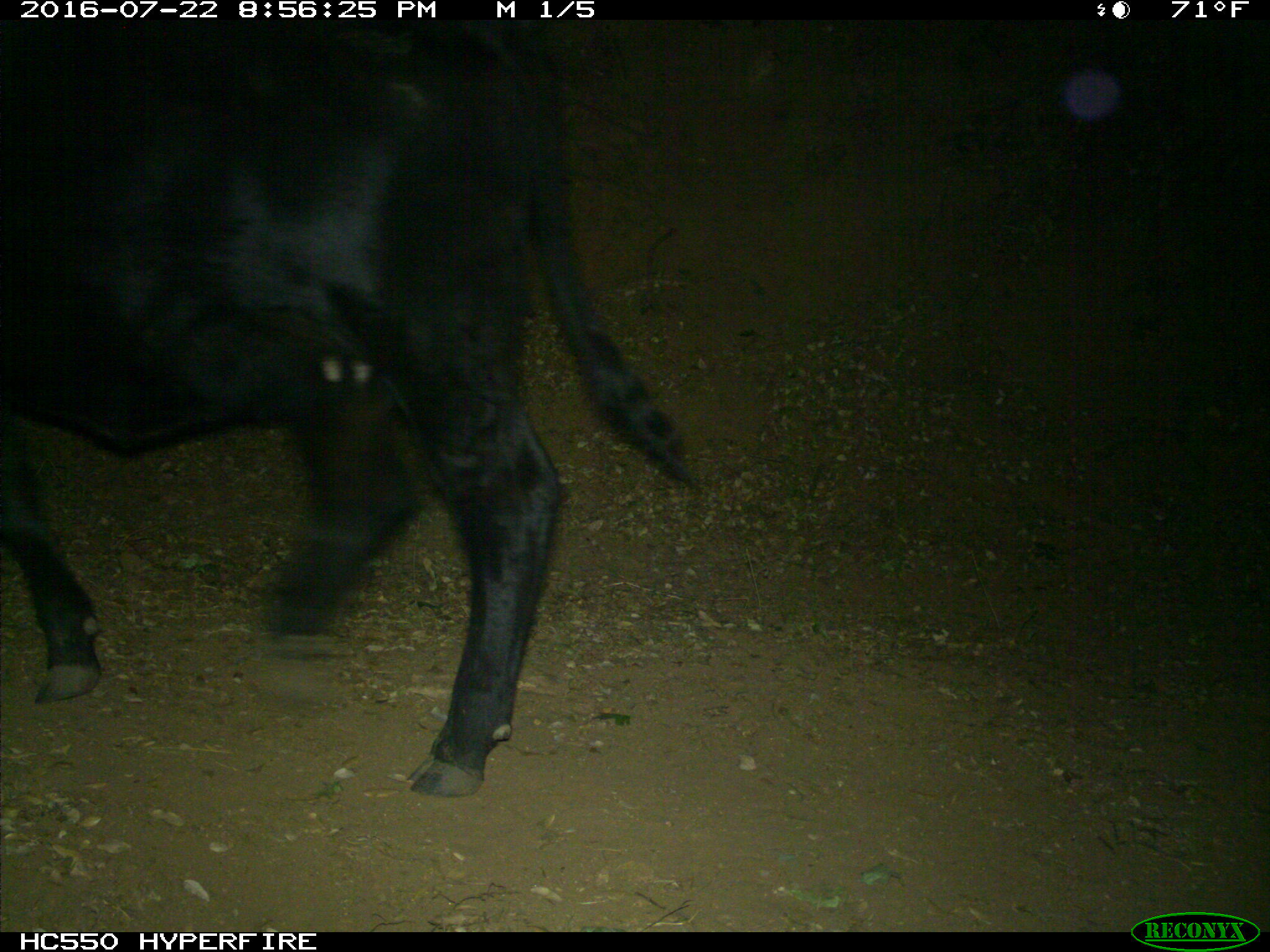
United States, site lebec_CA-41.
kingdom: Animalia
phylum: Chordata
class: Mammalia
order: Artiodactyla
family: Bovidae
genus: Bos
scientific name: Bos taurus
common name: domestic cow